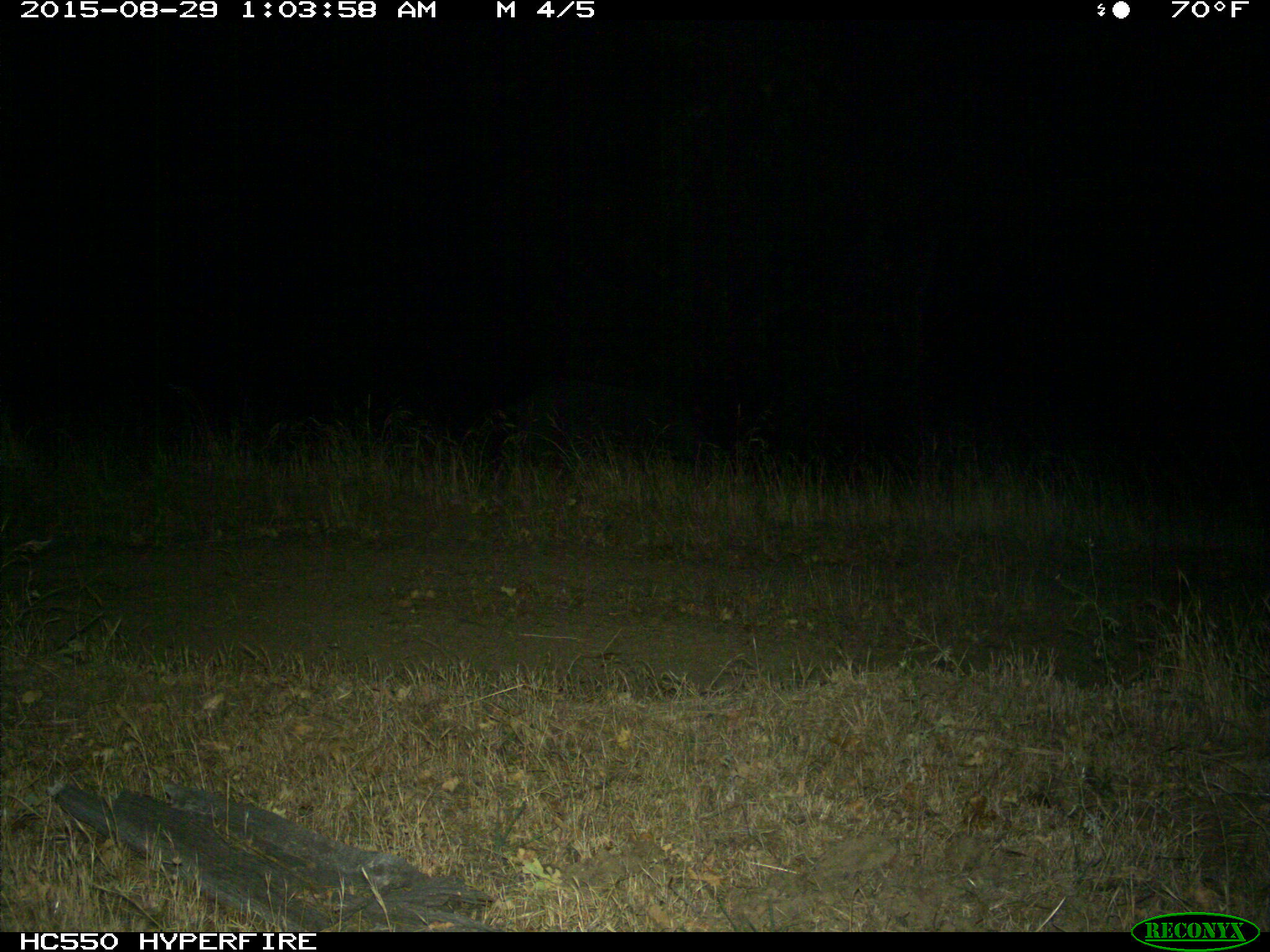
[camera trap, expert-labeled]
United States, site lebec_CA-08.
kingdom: Animalia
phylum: Chordata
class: Mammalia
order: Artiodactyla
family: Suidae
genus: Sus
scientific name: Sus scrofa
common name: wild boar